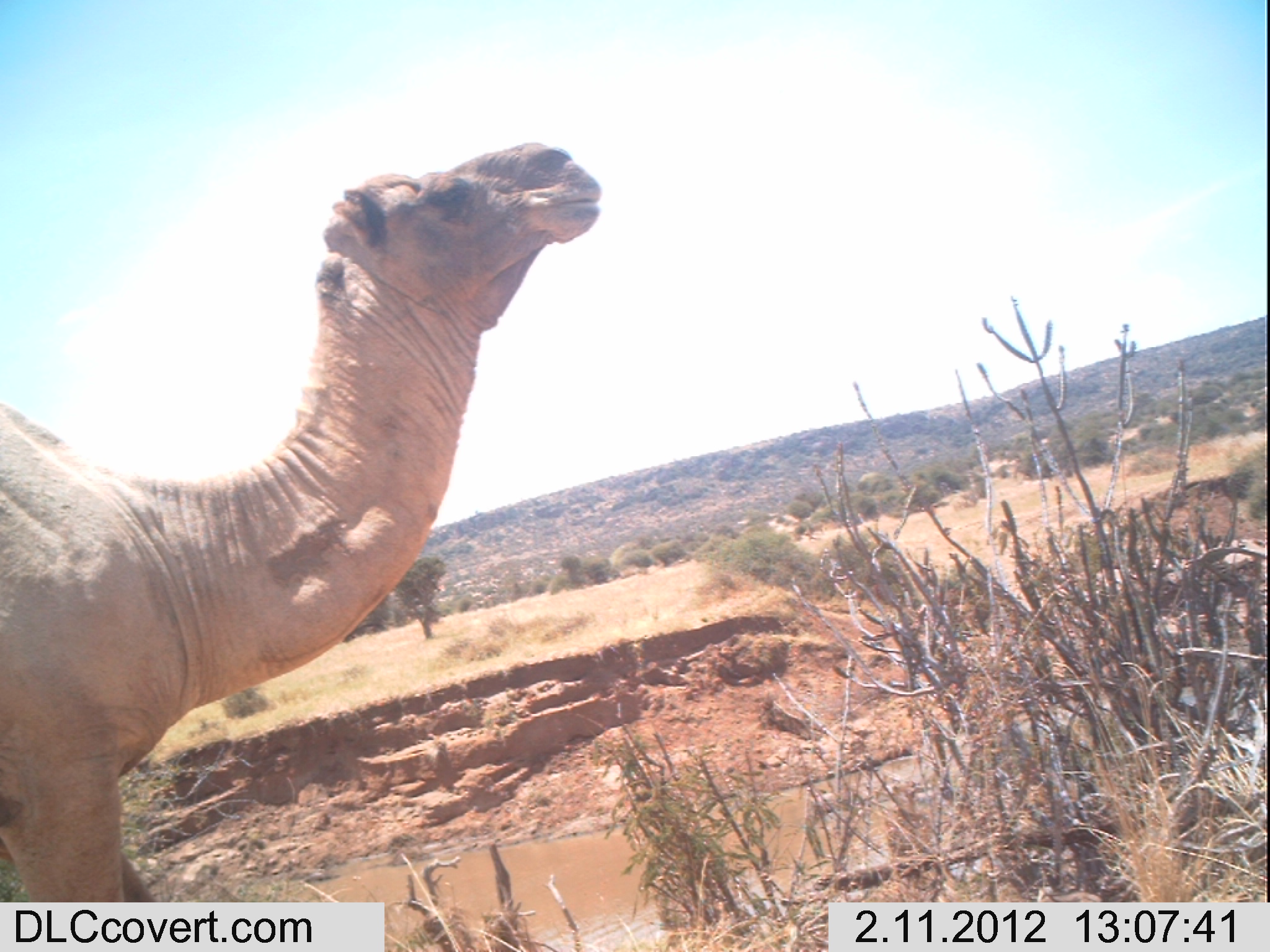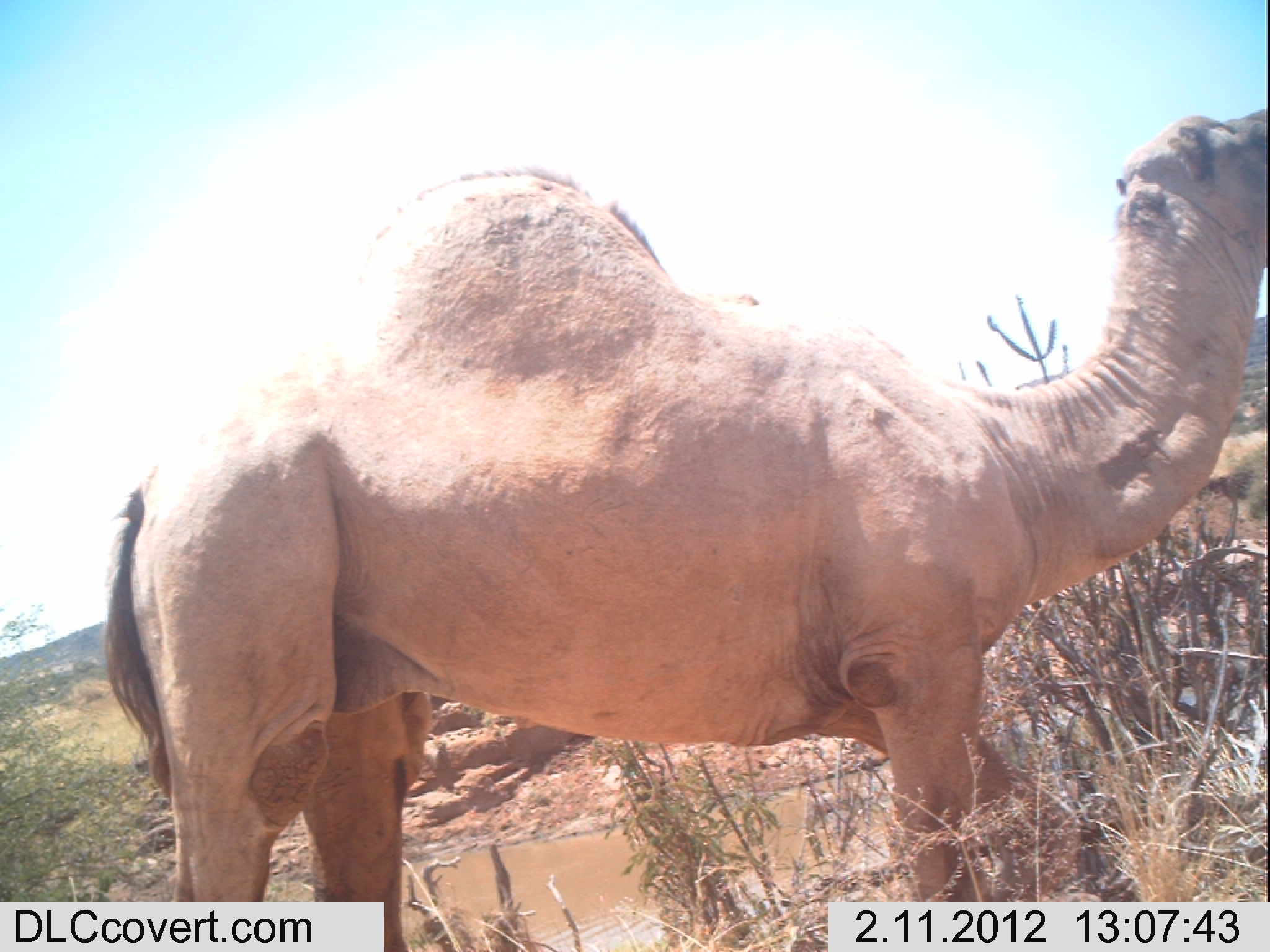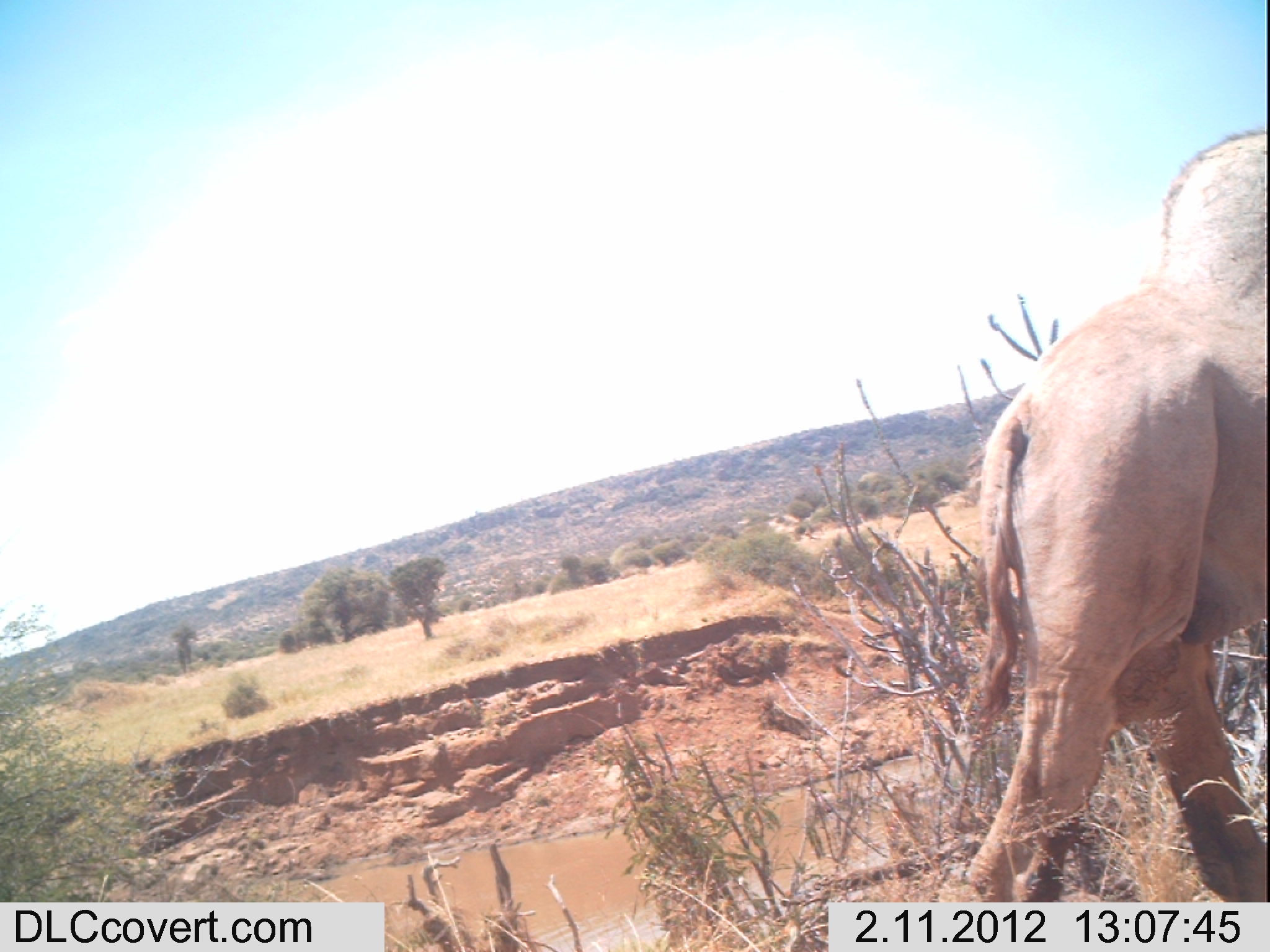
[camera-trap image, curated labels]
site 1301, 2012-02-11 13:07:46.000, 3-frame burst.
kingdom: Animalia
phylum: Chordata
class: Mammalia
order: Artiodactyla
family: Camelidae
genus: Camelus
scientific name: Camelus dromedarius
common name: dromedary camel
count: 1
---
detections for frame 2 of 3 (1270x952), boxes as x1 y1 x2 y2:
camelus dromedarius: 97 103 1270 952